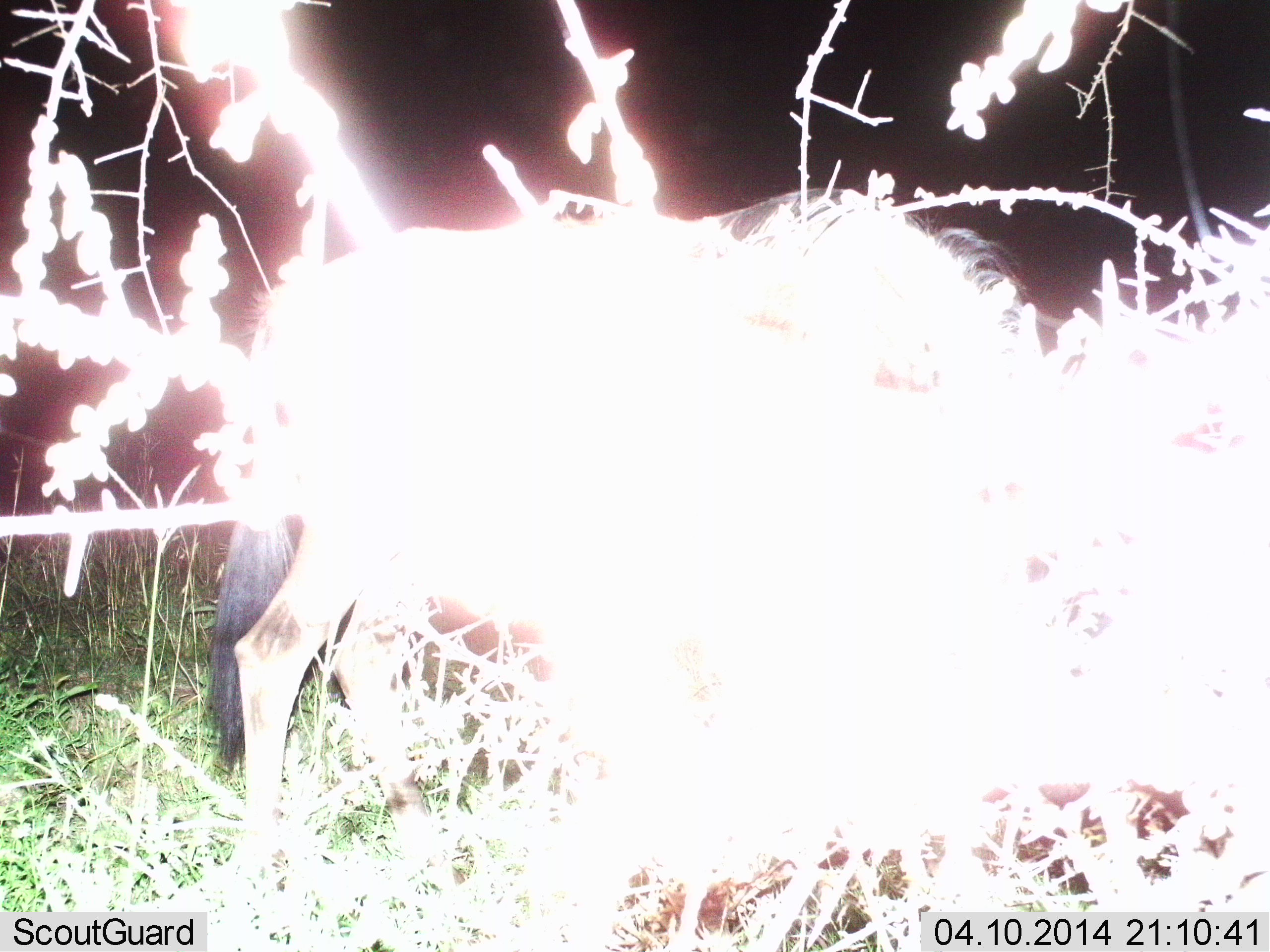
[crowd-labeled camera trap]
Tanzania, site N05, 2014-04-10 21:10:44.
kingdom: Animalia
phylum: Chordata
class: Mammalia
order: Artiodactyla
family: Bovidae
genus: Connochaetes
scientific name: Connochaetes taurinus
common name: blue wildebeest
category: wildebeest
Wildebeest (blue wildebeest) (Connochaetes taurinus), count 1. Behavior (volunteer vote fractions): standing 60%, resting 0%, moving 20%, interacting 0%. Young present (vote fraction): 0%. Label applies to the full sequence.